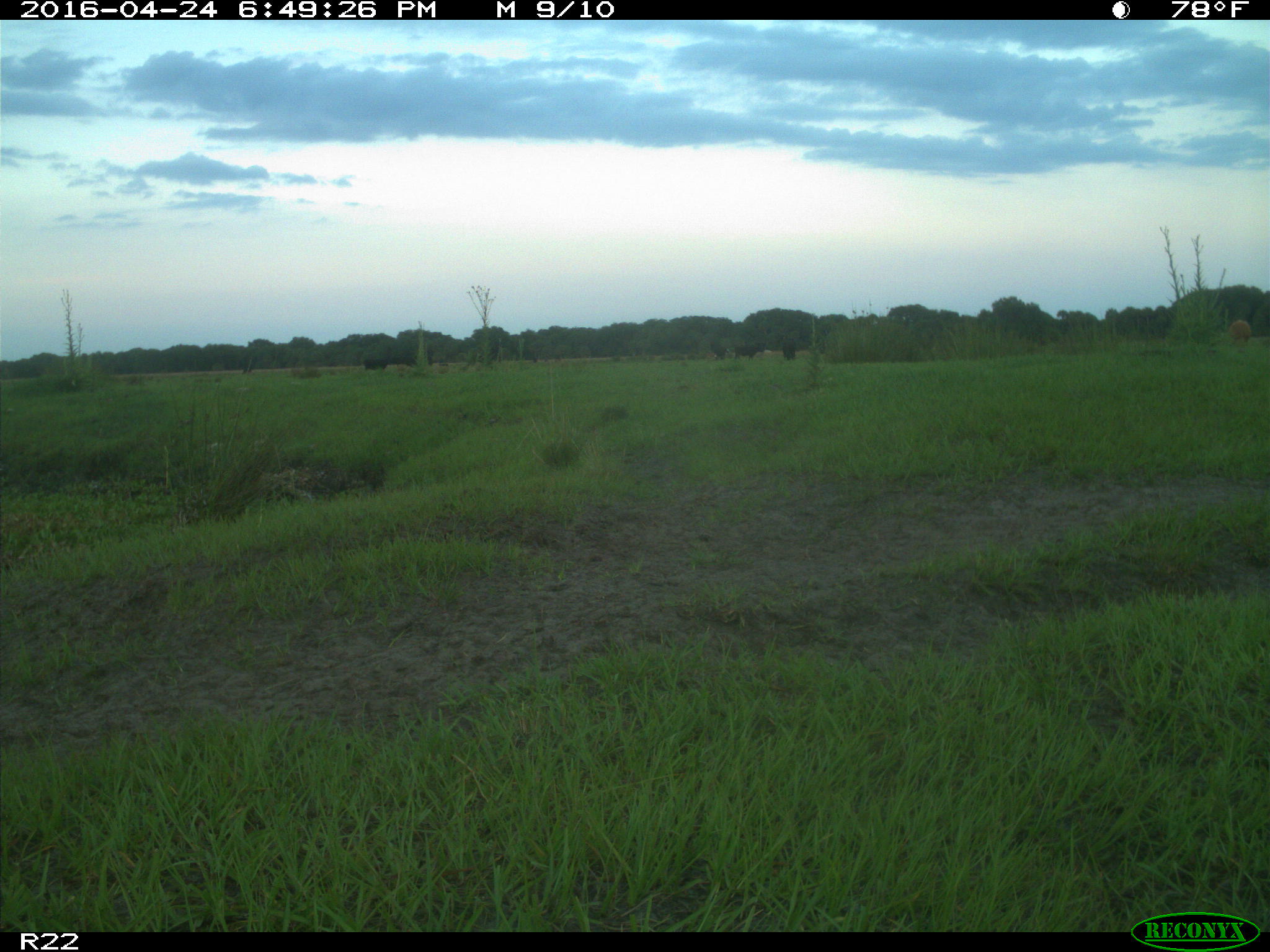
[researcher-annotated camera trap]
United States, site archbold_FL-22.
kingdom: Animalia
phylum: Chordata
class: Mammalia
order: Artiodactyla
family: Bovidae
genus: Bos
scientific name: Bos taurus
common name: domestic cow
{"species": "Bos taurus (domestic cow)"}